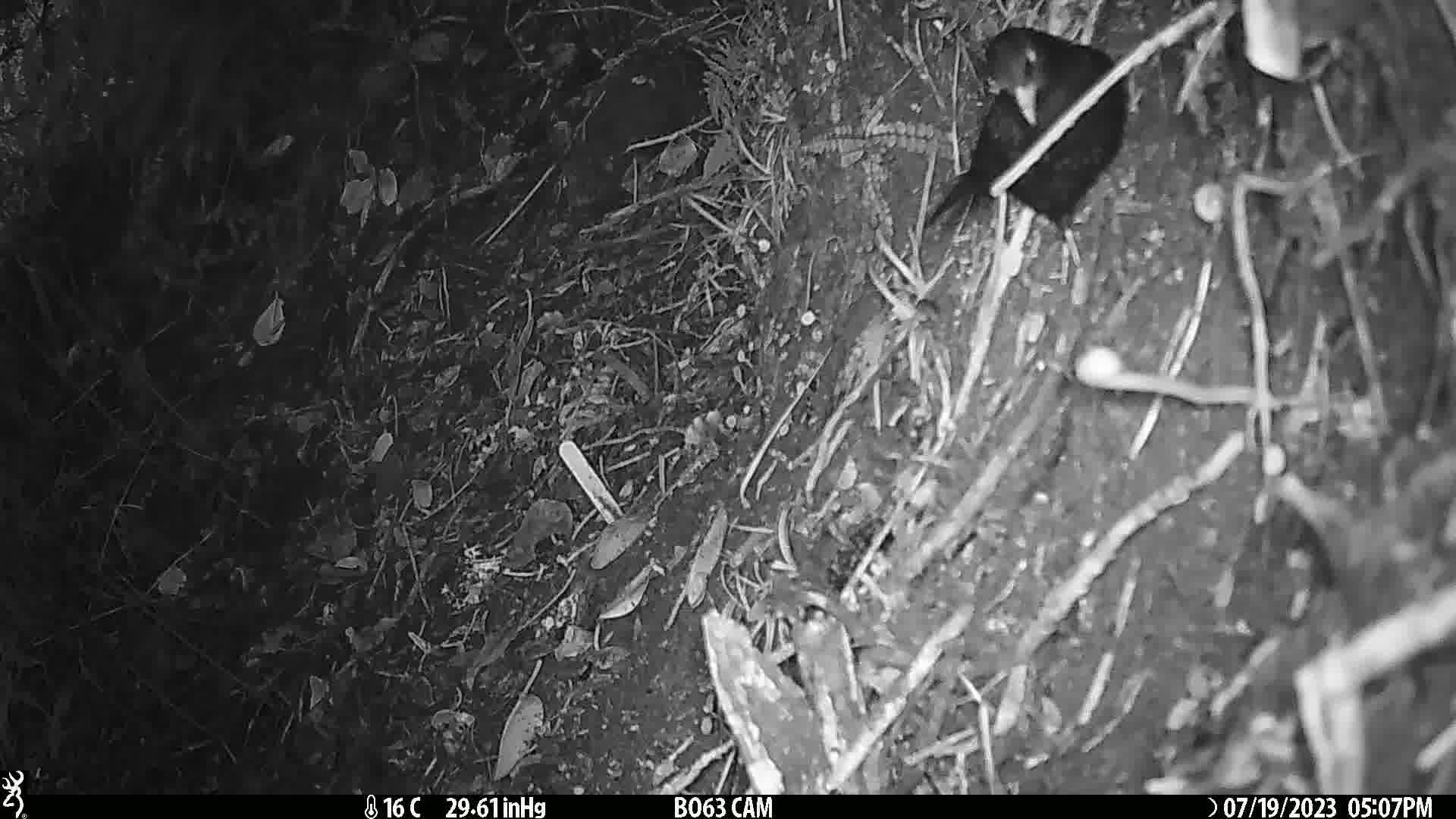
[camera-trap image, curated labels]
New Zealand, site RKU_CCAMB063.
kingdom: Animalia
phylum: Chordata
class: Aves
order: Passeriformes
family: Turdidae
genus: Turdus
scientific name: Turdus merula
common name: eurasian blackbird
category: blackbird